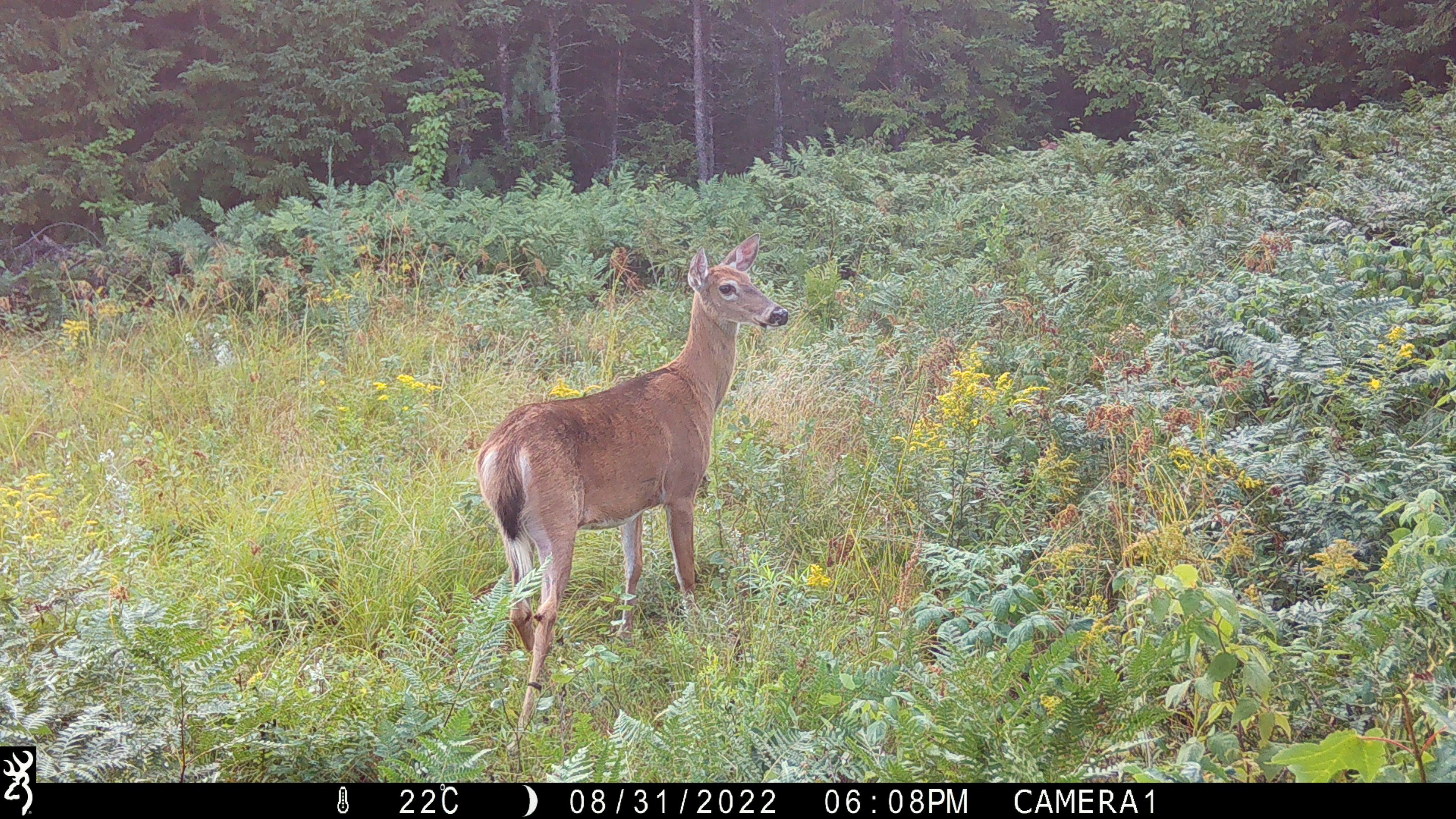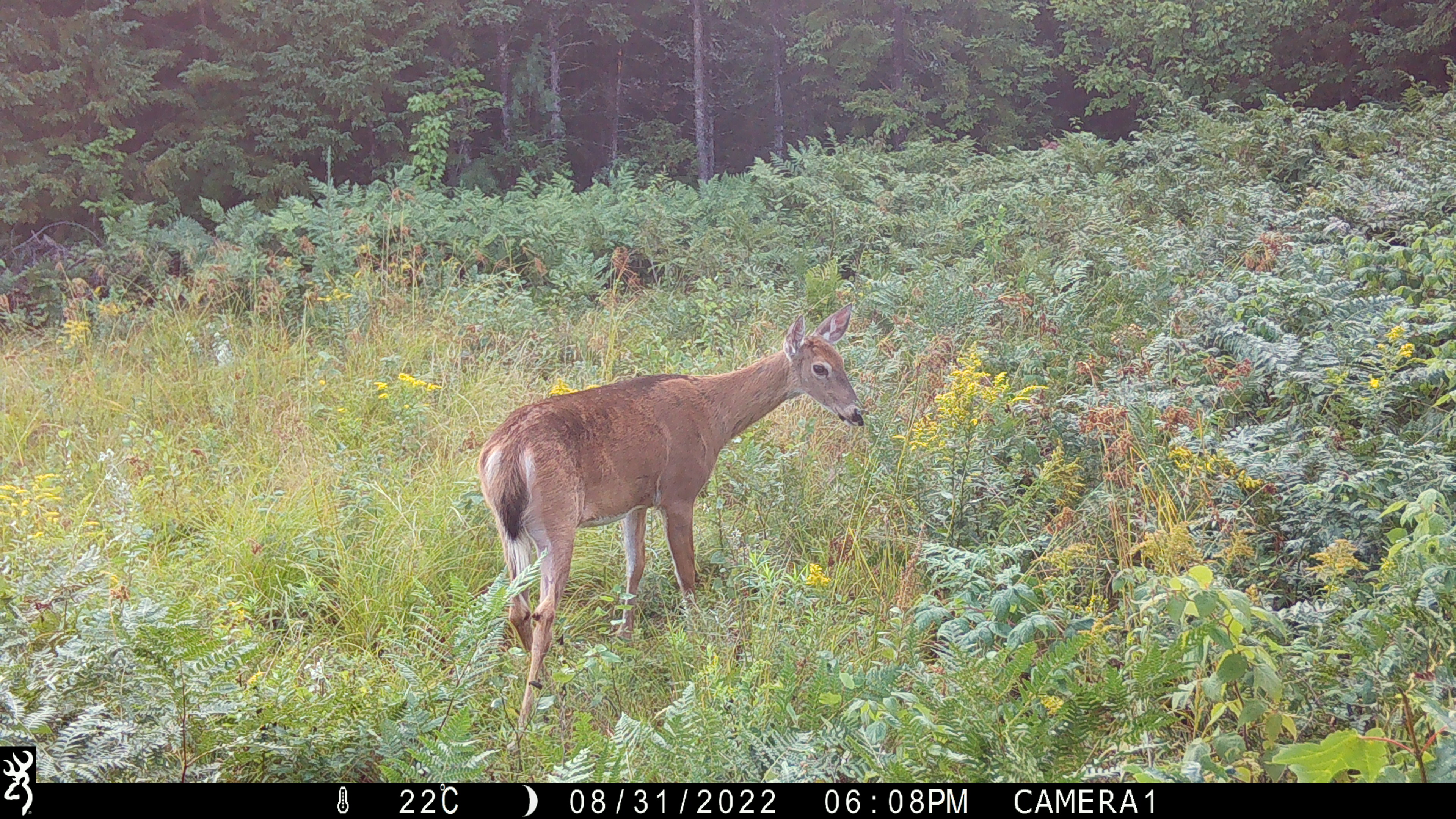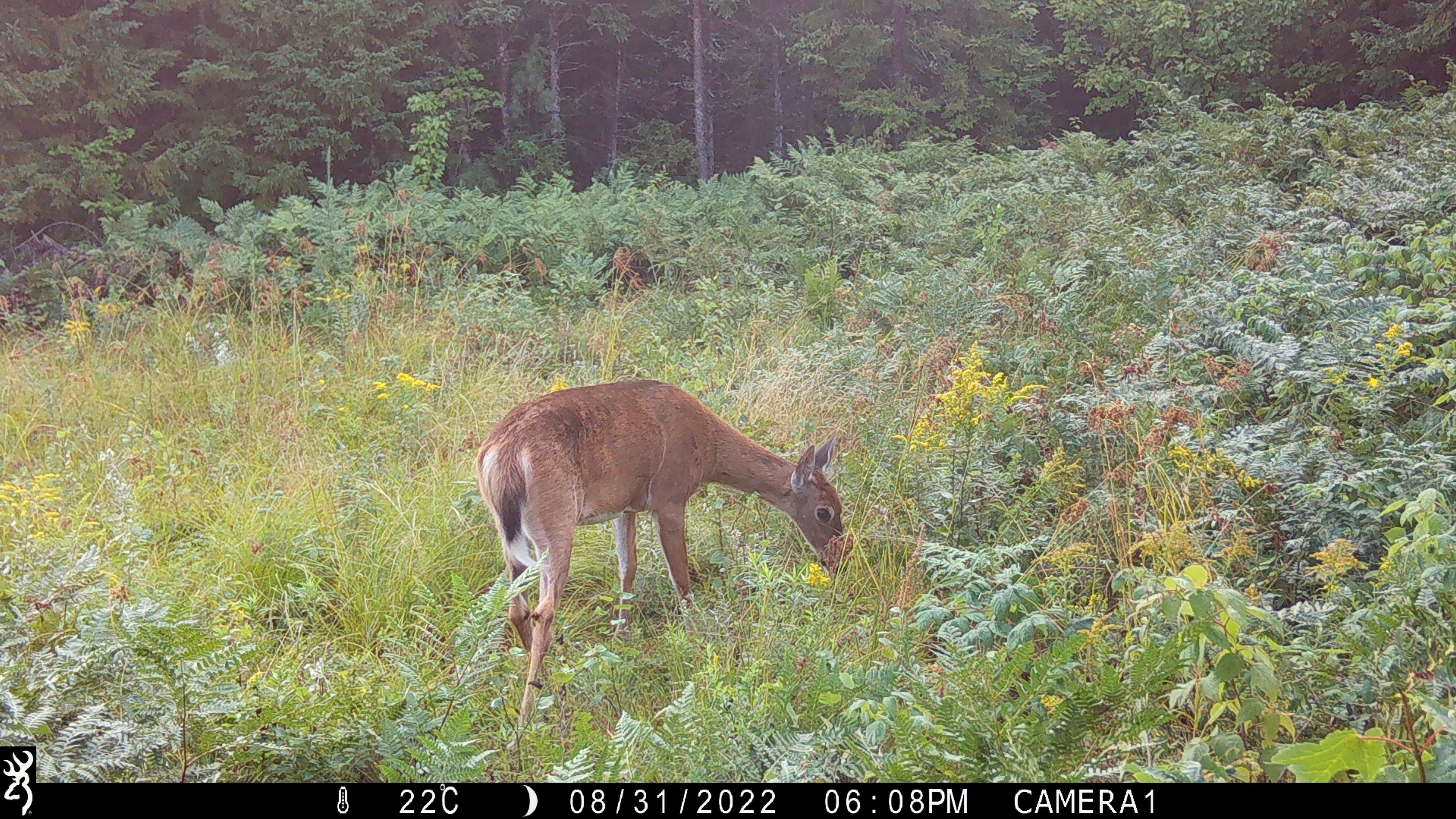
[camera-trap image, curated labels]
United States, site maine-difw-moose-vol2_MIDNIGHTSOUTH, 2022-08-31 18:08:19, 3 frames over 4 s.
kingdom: Animalia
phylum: Chordata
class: Mammalia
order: Artiodactyla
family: Cervidae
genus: Odocoileus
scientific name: Odocoileus virginianus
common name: white-tailed deer